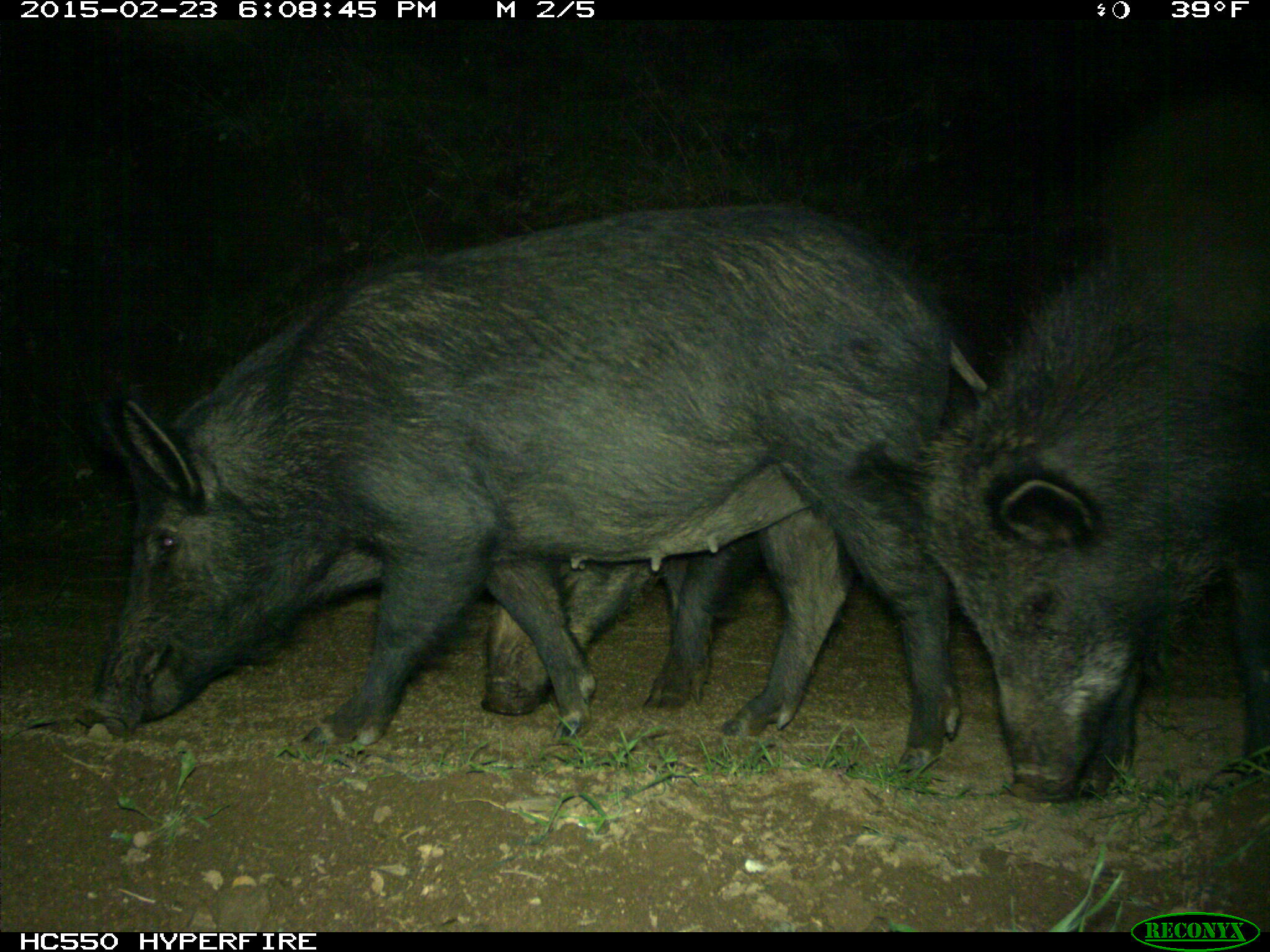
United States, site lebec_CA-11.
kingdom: Animalia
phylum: Chordata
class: Mammalia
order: Artiodactyla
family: Suidae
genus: Sus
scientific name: Sus scrofa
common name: wild boar